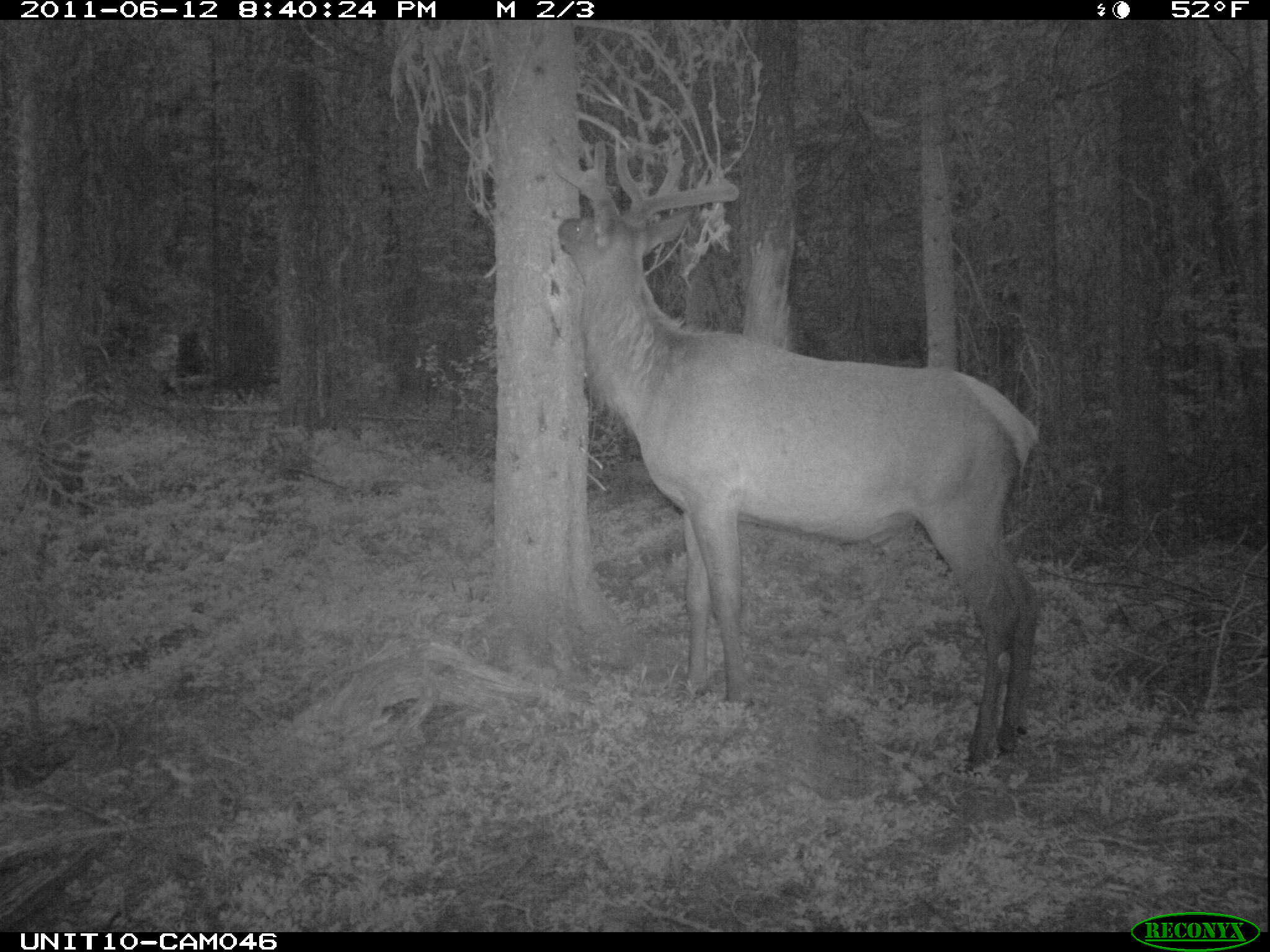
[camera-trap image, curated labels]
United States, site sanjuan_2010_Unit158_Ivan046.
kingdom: Animalia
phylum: Chordata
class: Mammalia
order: Artiodactyla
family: Cervidae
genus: Cervus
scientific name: Cervus elaphus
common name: red deer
Cervus elaphus (red deer).